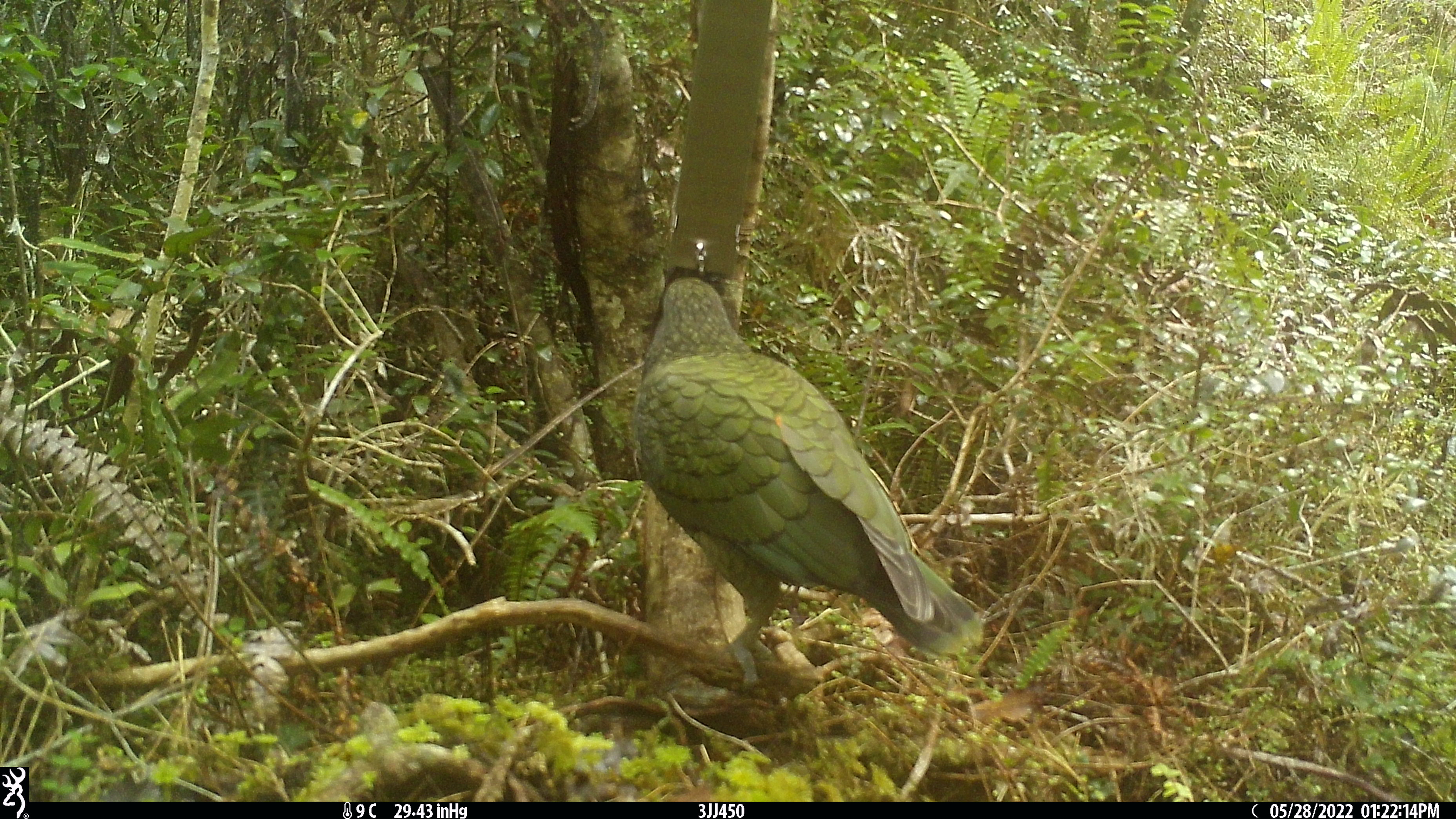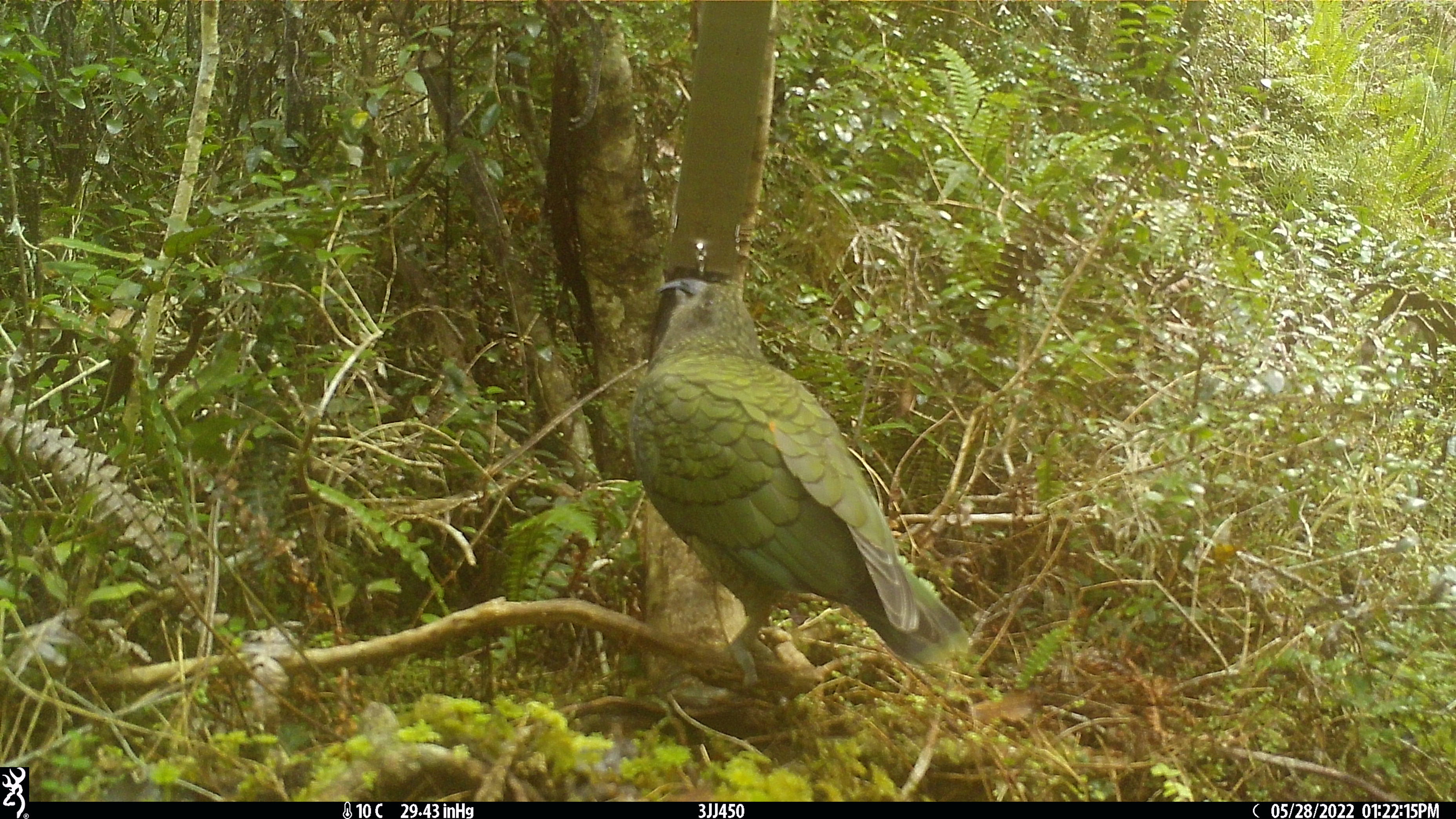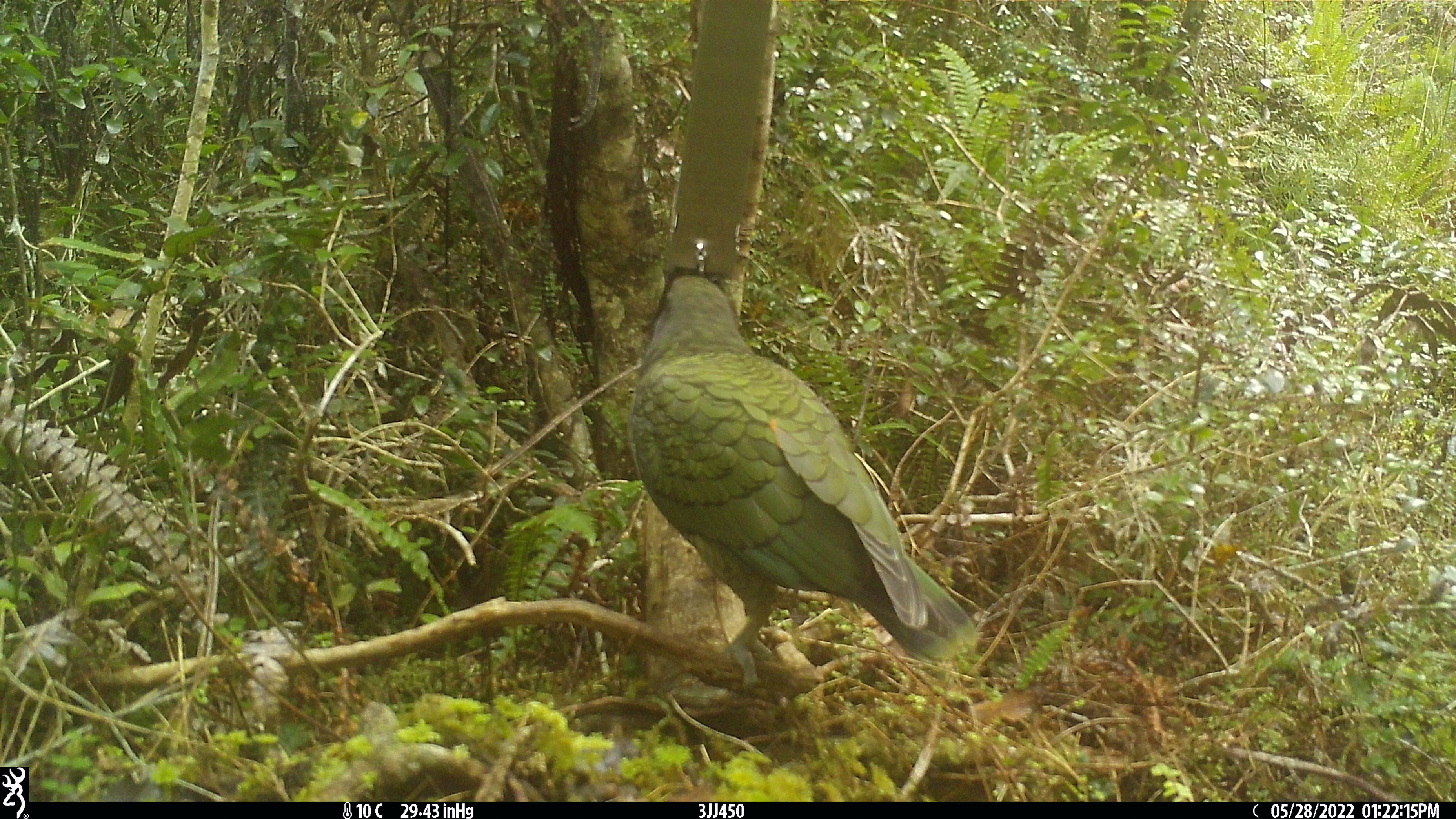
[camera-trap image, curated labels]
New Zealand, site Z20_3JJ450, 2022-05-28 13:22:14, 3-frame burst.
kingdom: Animalia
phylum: Chordata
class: Aves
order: Psittaciformes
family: Strigopidae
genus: Nestor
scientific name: Nestor notabilis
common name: kea